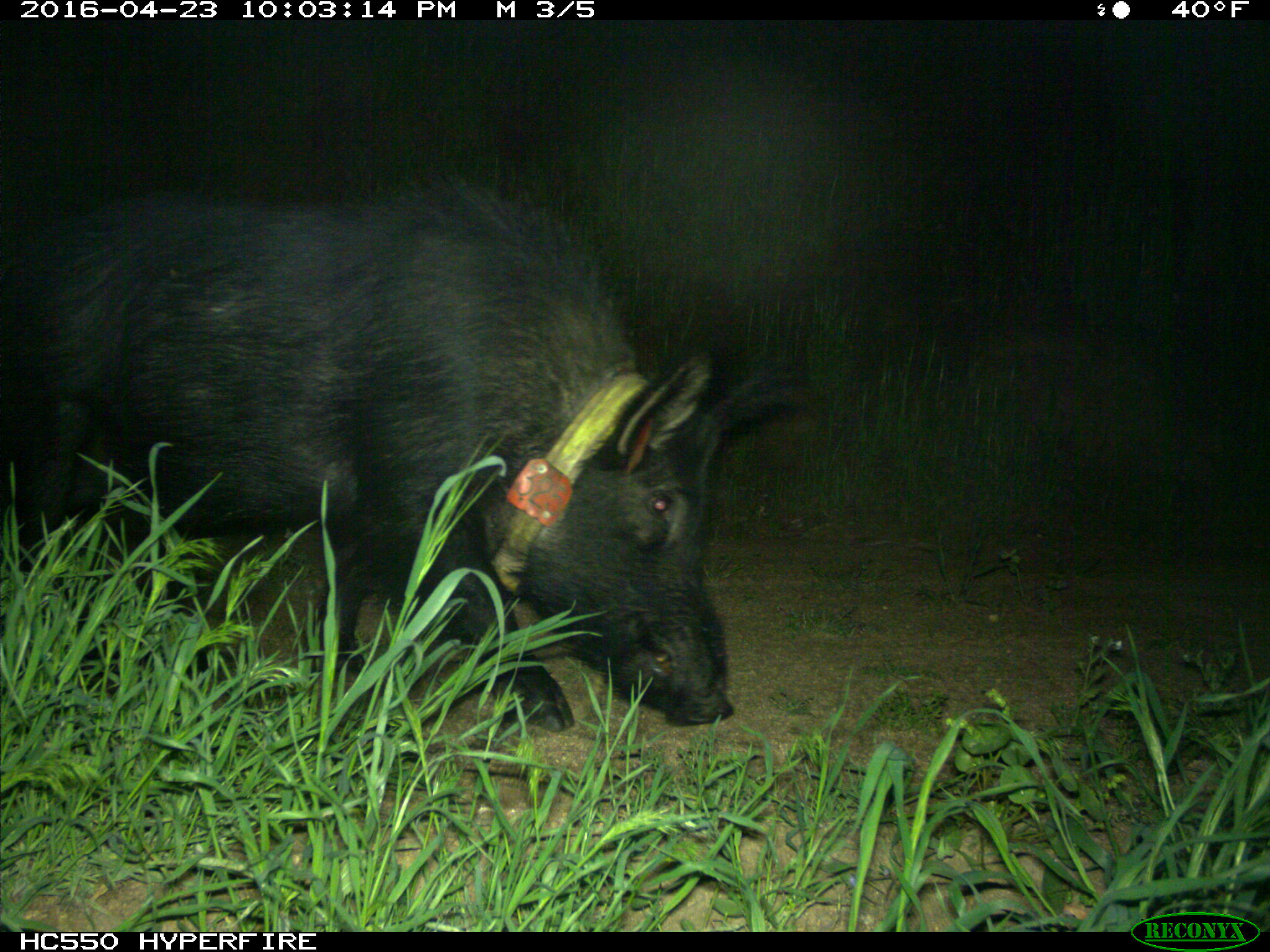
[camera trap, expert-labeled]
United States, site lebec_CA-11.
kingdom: Animalia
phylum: Chordata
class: Mammalia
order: Artiodactyla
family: Suidae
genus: Sus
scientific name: Sus scrofa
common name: wild boar